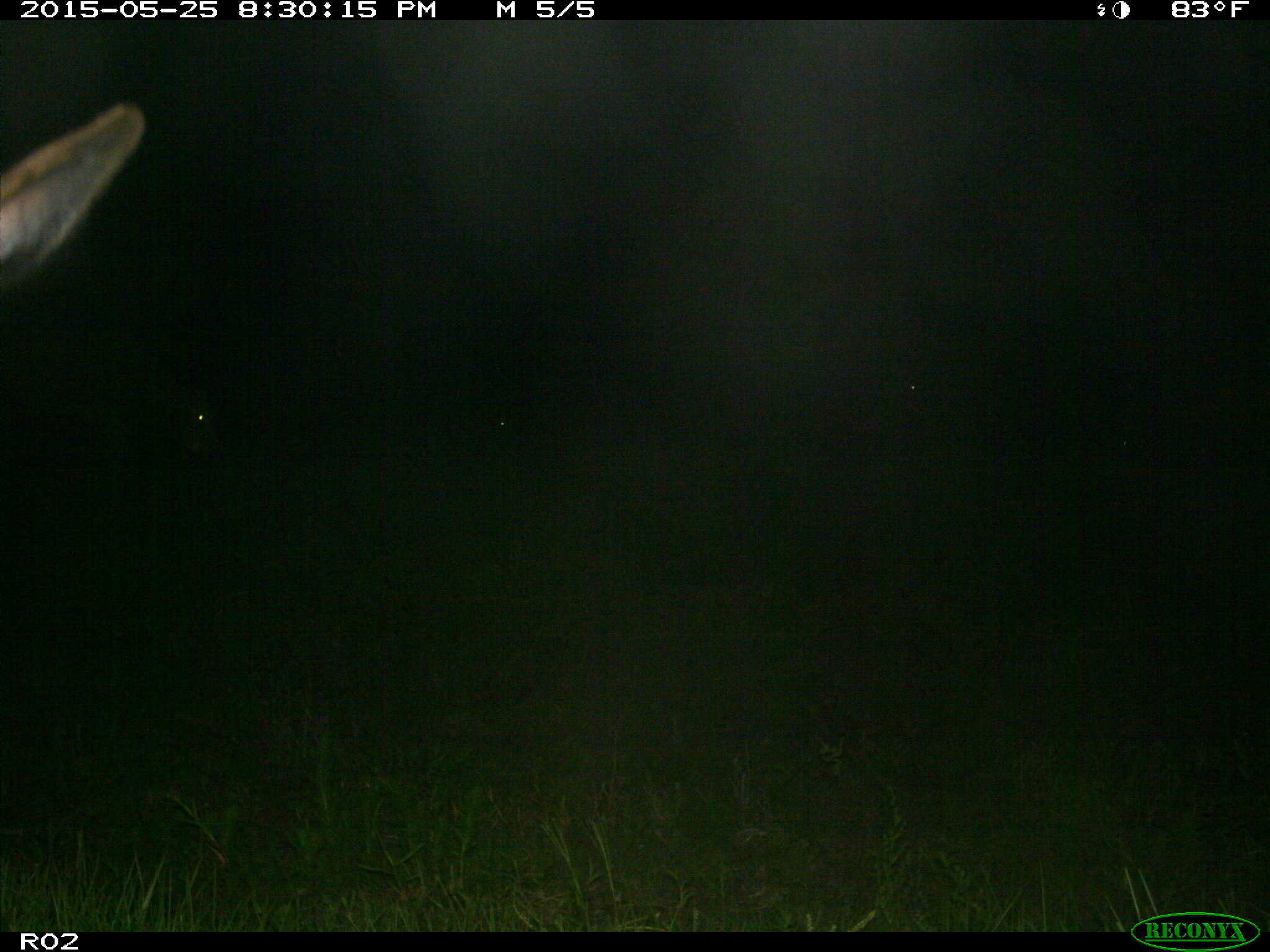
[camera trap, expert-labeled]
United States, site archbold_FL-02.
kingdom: Animalia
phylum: Chordata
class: Mammalia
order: Artiodactyla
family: Bovidae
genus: Bos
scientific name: Bos taurus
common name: domestic cow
Bos taurus (domestic cow).